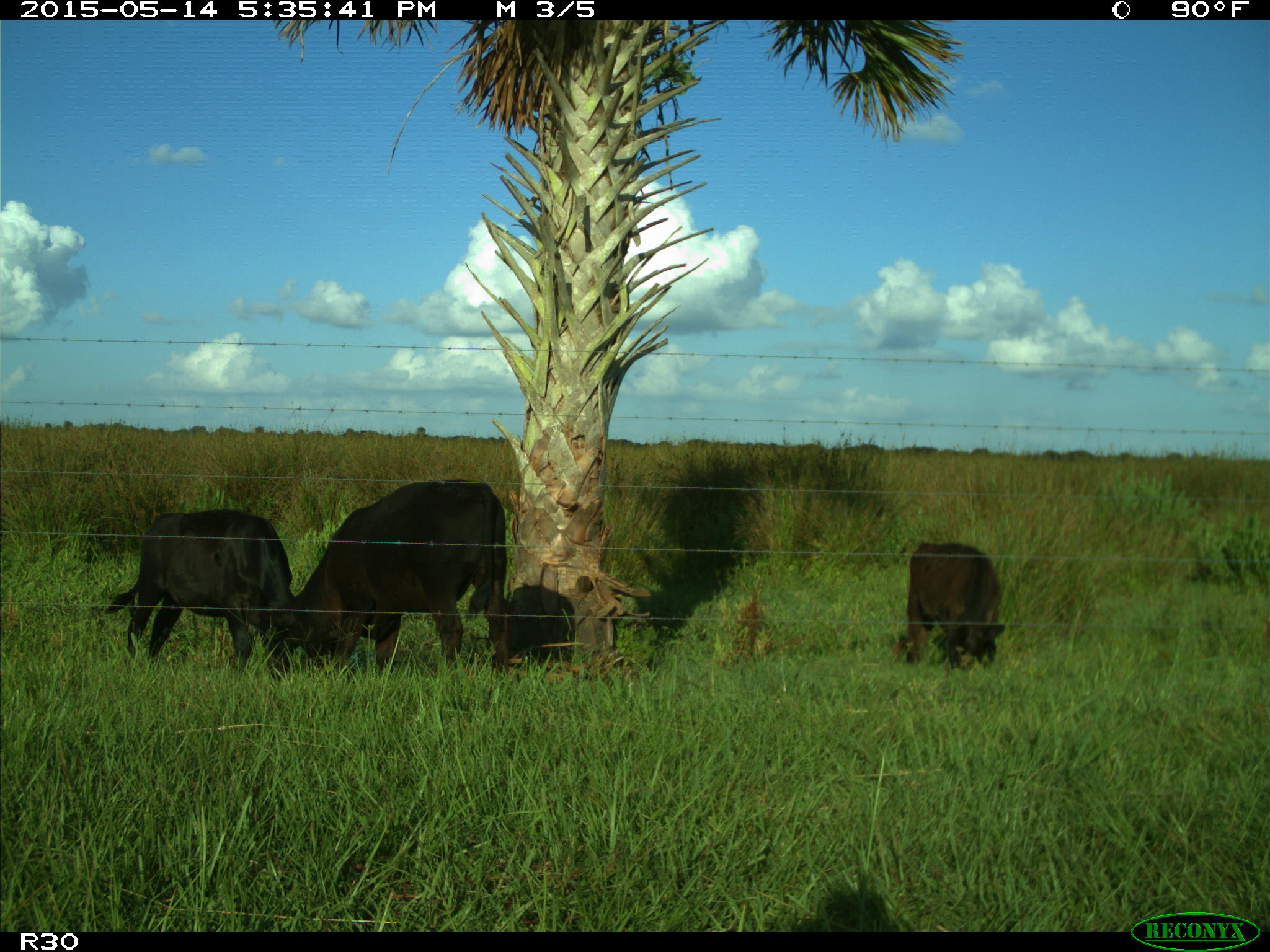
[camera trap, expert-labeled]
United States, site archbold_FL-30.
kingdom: Animalia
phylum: Chordata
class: Mammalia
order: Artiodactyla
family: Bovidae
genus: Bos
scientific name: Bos taurus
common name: domestic cow